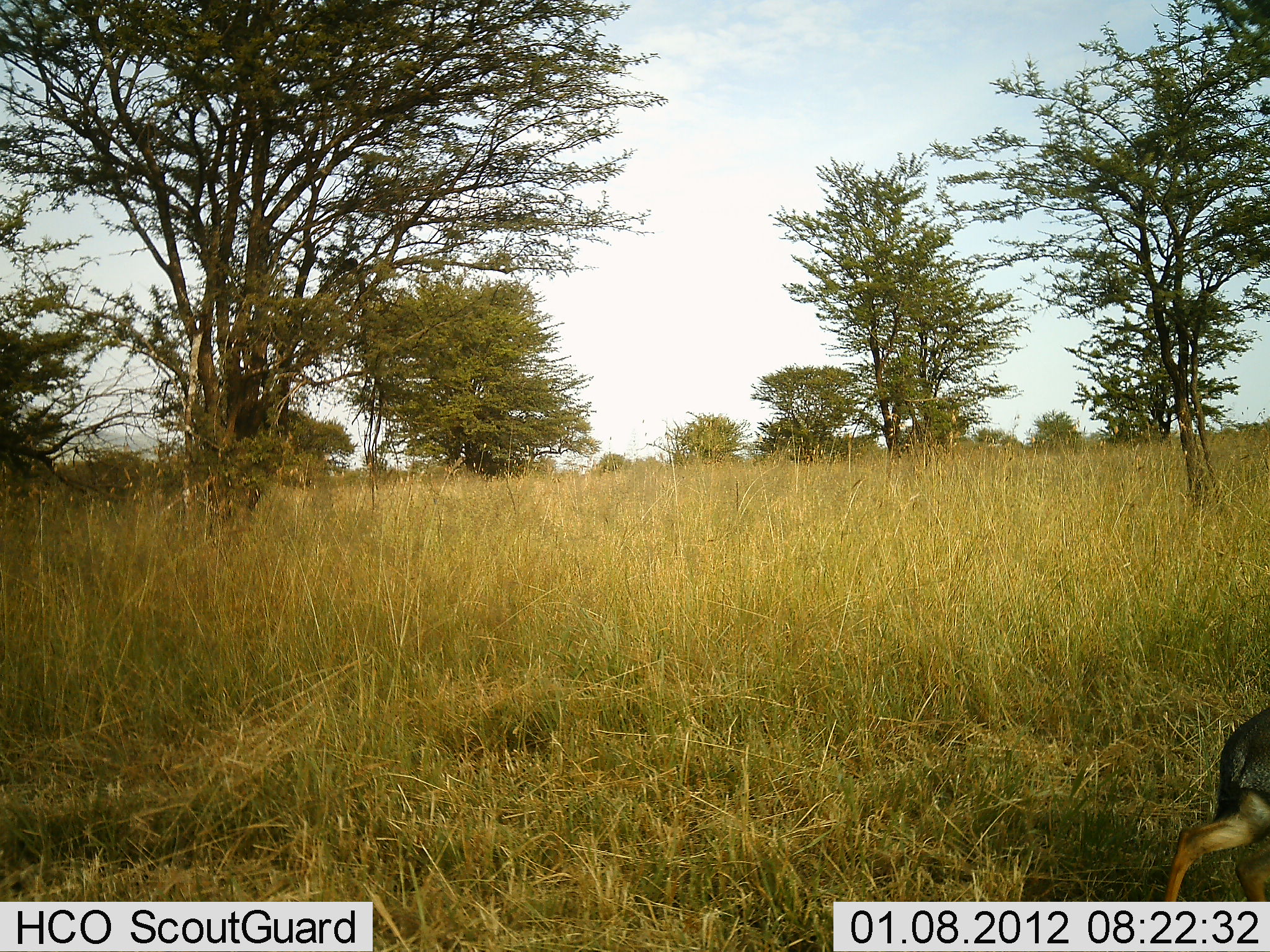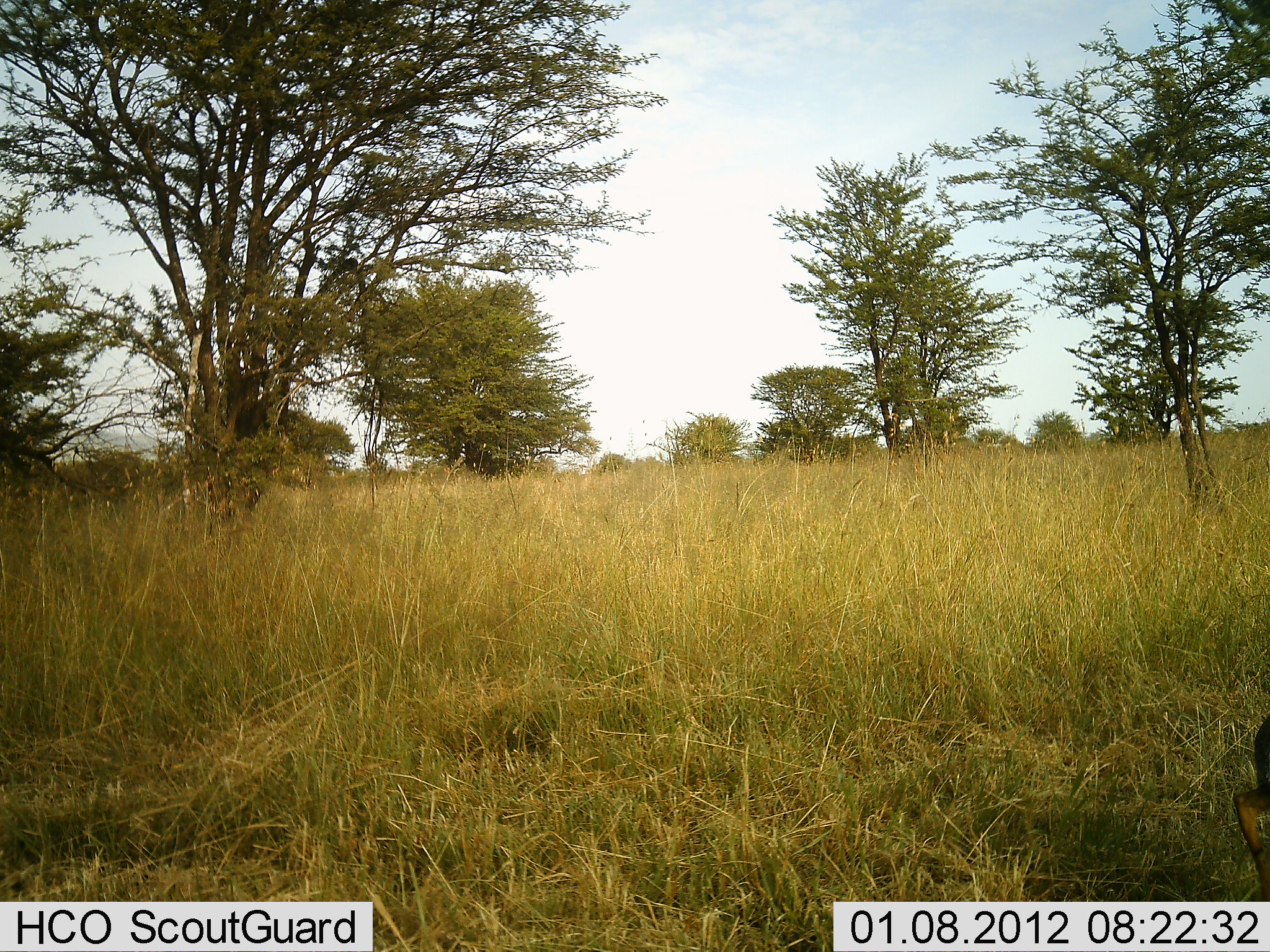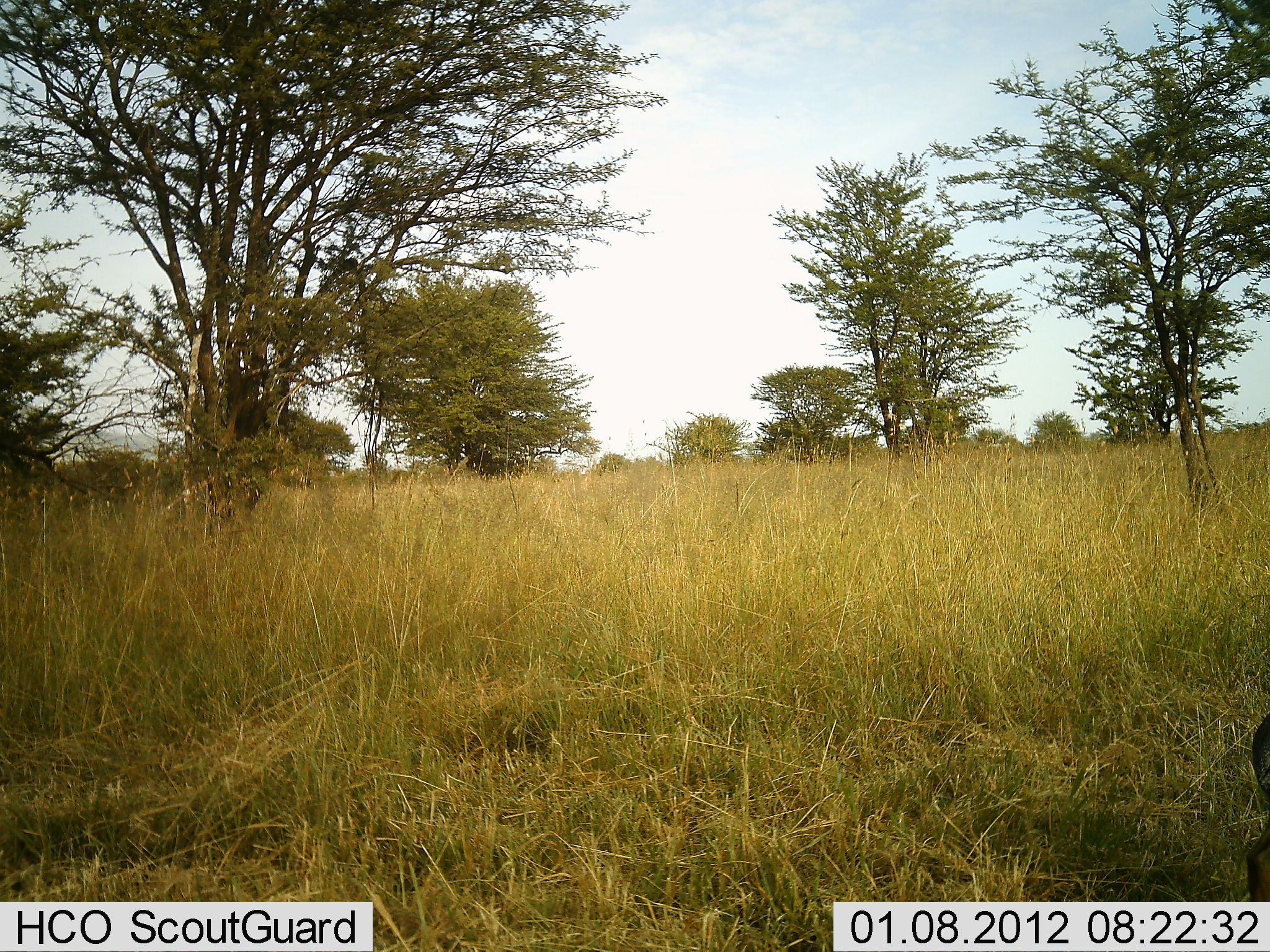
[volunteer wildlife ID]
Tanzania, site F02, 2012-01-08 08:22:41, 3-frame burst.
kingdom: Animalia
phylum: Chordata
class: Mammalia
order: Carnivora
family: Canidae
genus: Lupulella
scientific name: Lupulella mesomelas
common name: black-backed jackal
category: jackal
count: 1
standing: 22%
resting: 0%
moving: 89%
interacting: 0%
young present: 0%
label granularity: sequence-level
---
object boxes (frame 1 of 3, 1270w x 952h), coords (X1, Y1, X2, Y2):
animal: (1164, 704, 1270, 902)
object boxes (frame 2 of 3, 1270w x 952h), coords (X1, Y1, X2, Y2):
animal: (1232, 717, 1270, 903)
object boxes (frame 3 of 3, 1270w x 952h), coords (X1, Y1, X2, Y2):
animal: (1235, 707, 1269, 902)